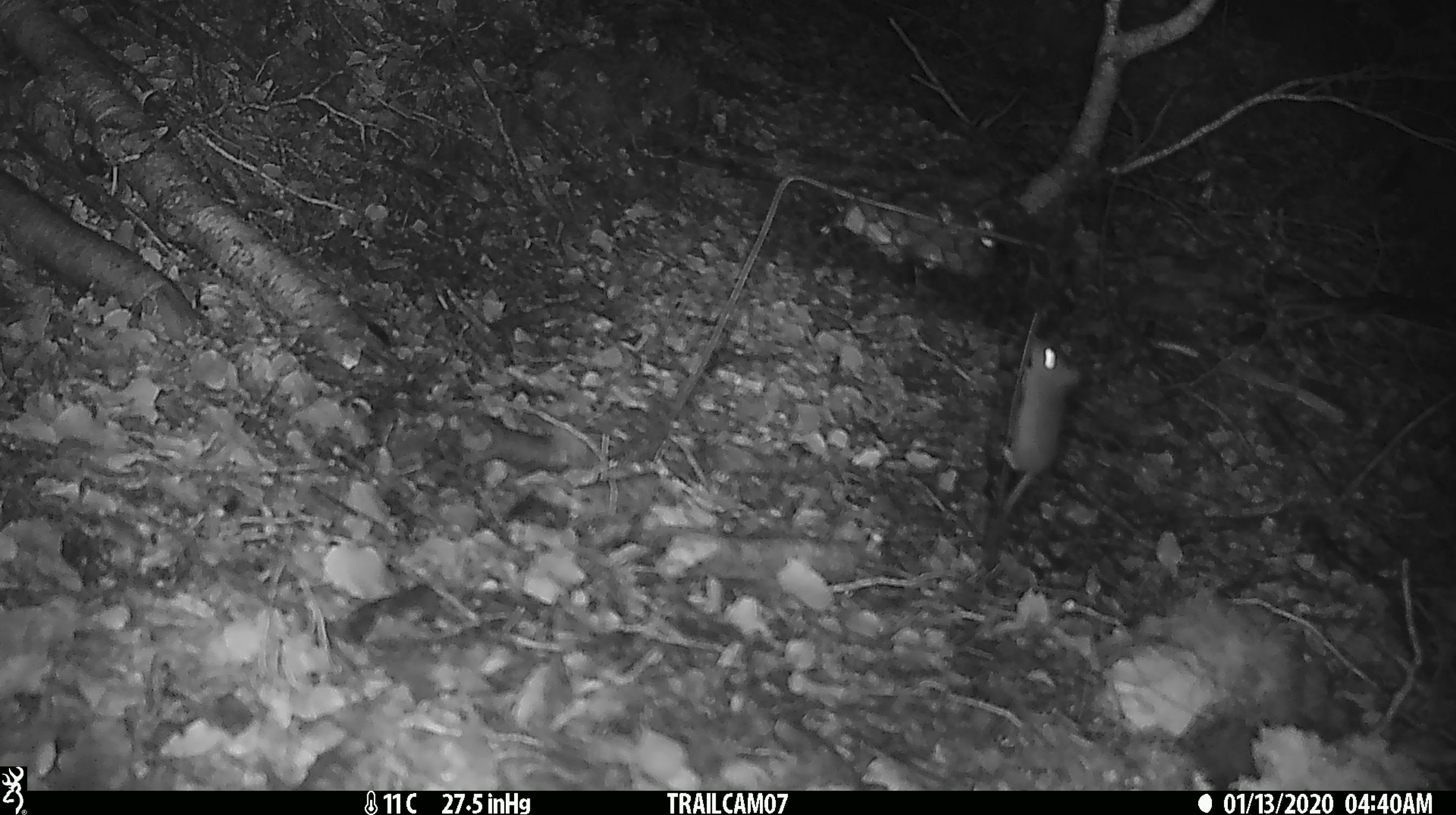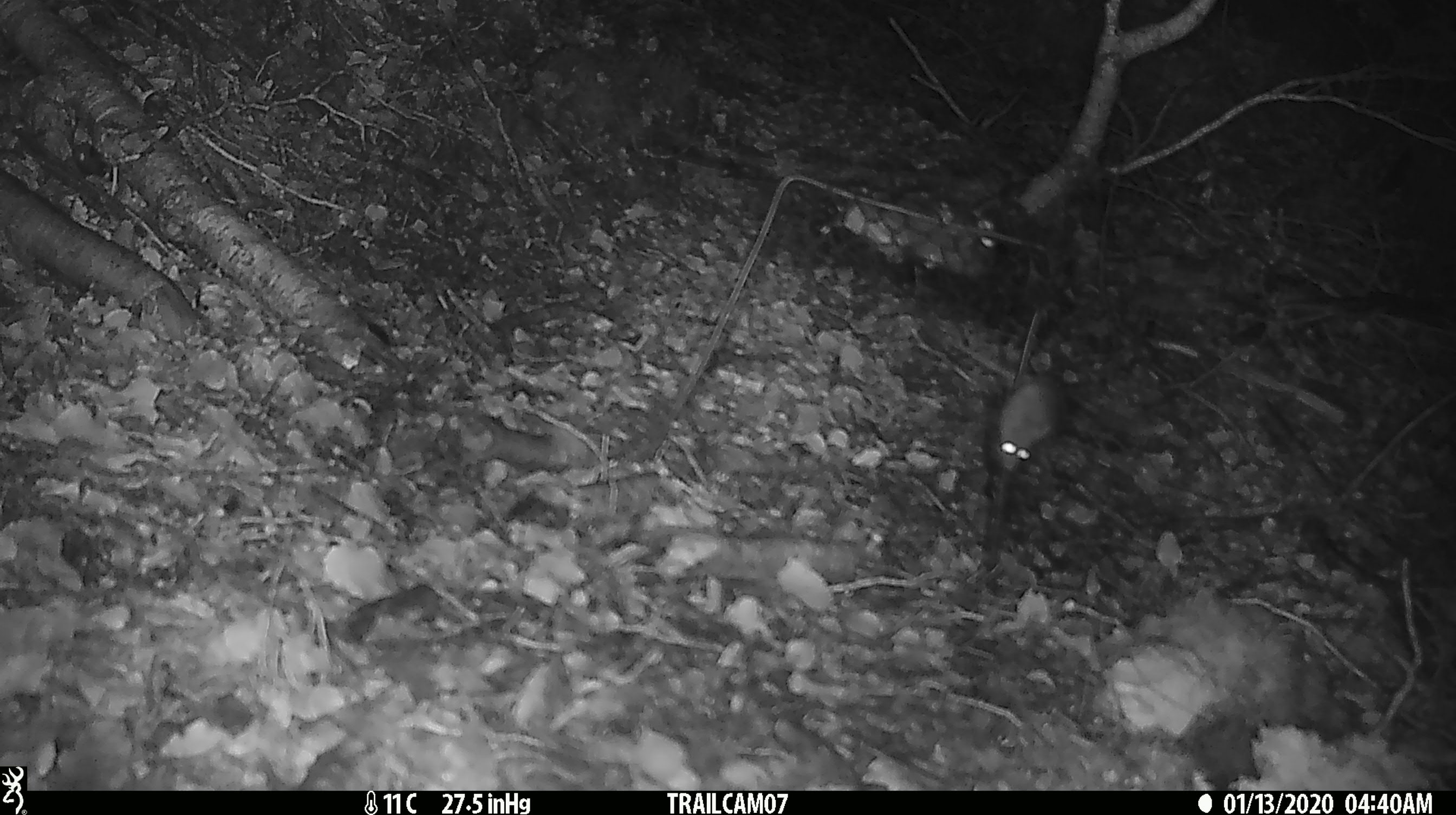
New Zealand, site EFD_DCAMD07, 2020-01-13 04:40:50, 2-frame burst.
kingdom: Animalia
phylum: Chordata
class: Mammalia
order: Rodentia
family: Muridae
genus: Mus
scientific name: Mus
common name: mouse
Mouse (Mus).